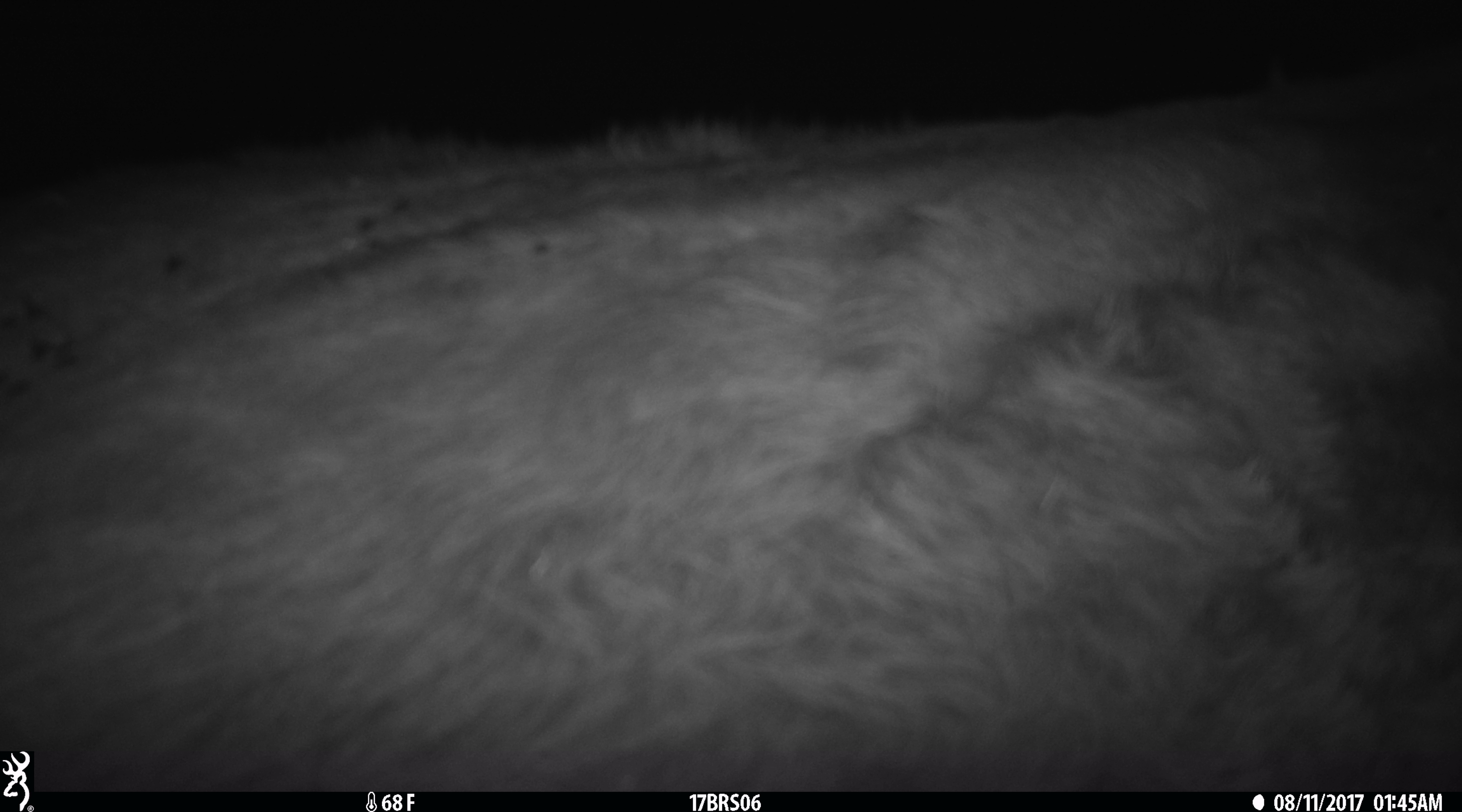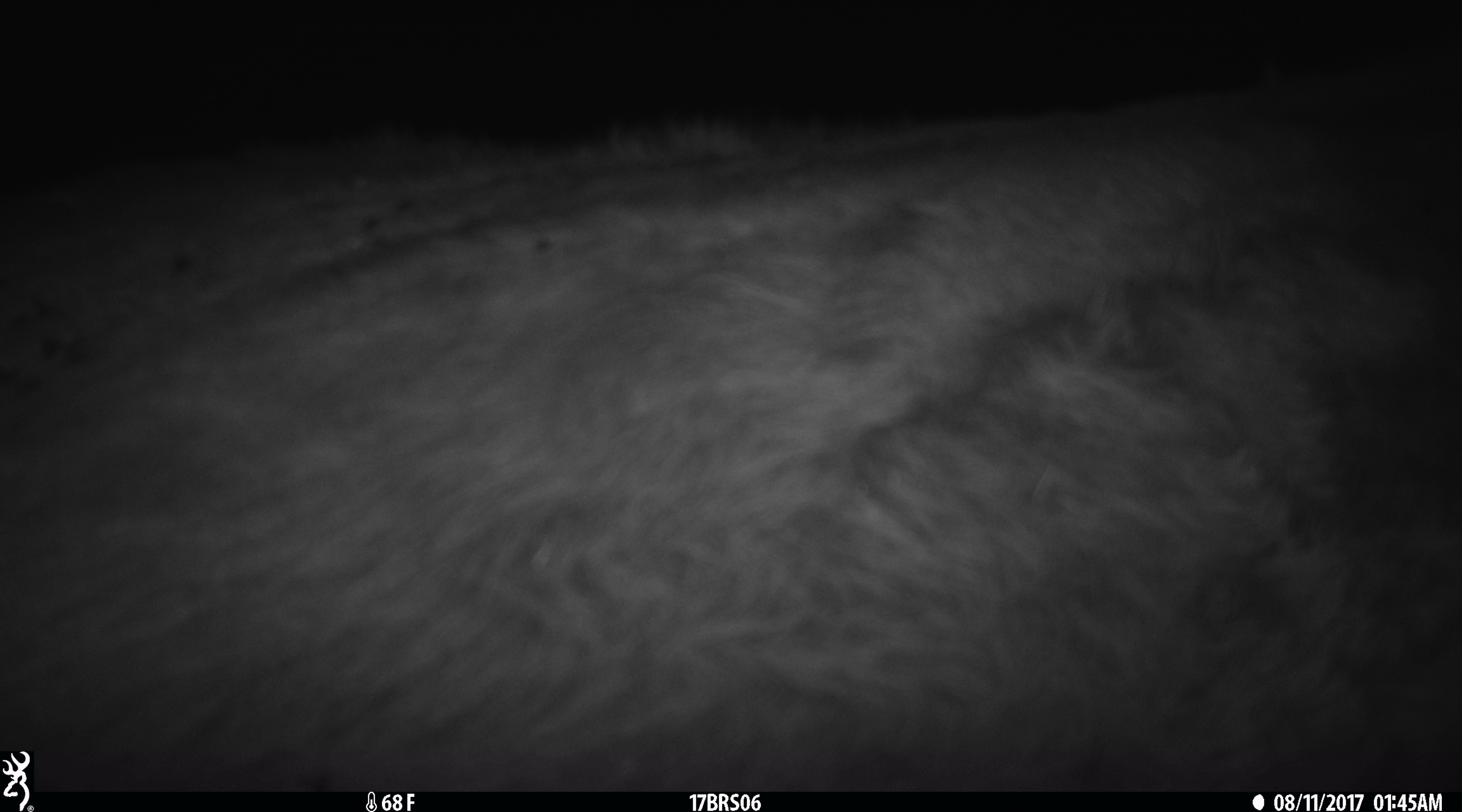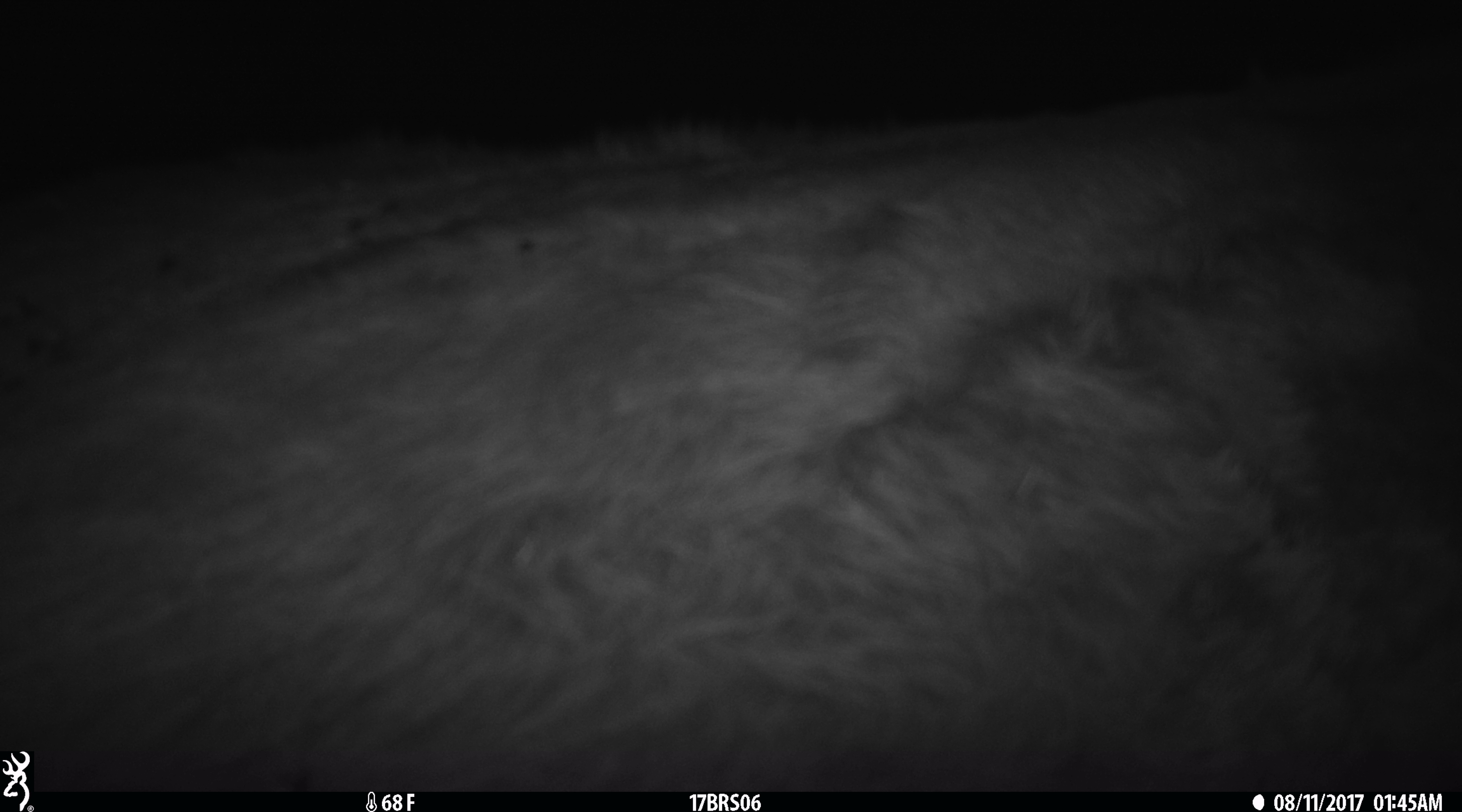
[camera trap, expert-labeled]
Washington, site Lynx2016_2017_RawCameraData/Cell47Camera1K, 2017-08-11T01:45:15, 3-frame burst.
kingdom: Animalia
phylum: Chordata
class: Mammalia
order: Artiodactyla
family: Bovidae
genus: Bos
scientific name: Bos taurus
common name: domestic cattle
Domestic cattle (Bos taurus). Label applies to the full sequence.